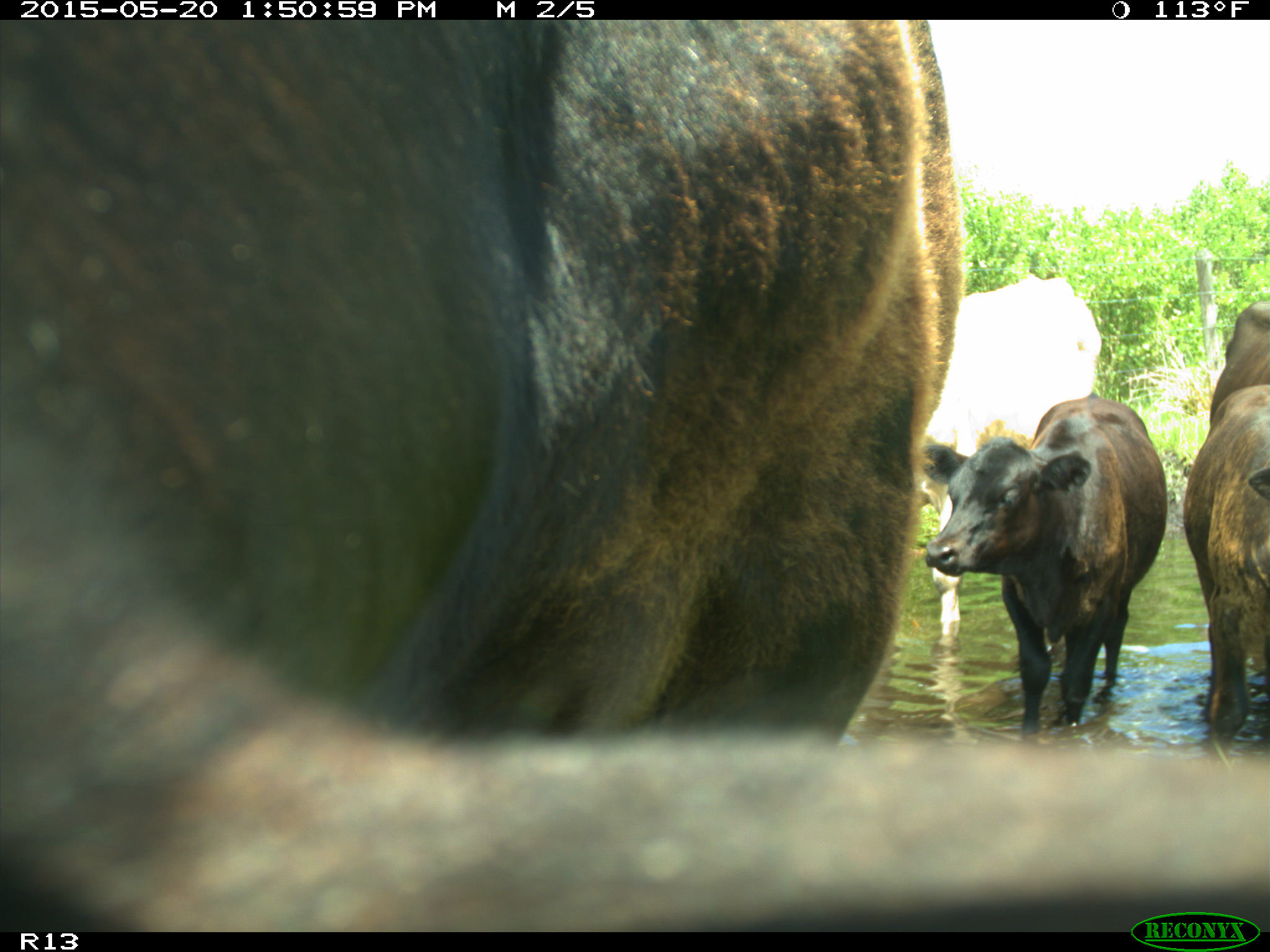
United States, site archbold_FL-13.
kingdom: Animalia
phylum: Chordata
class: Mammalia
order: Artiodactyla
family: Bovidae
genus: Bos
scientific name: Bos taurus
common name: domestic cow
Bos taurus (domestic cow).